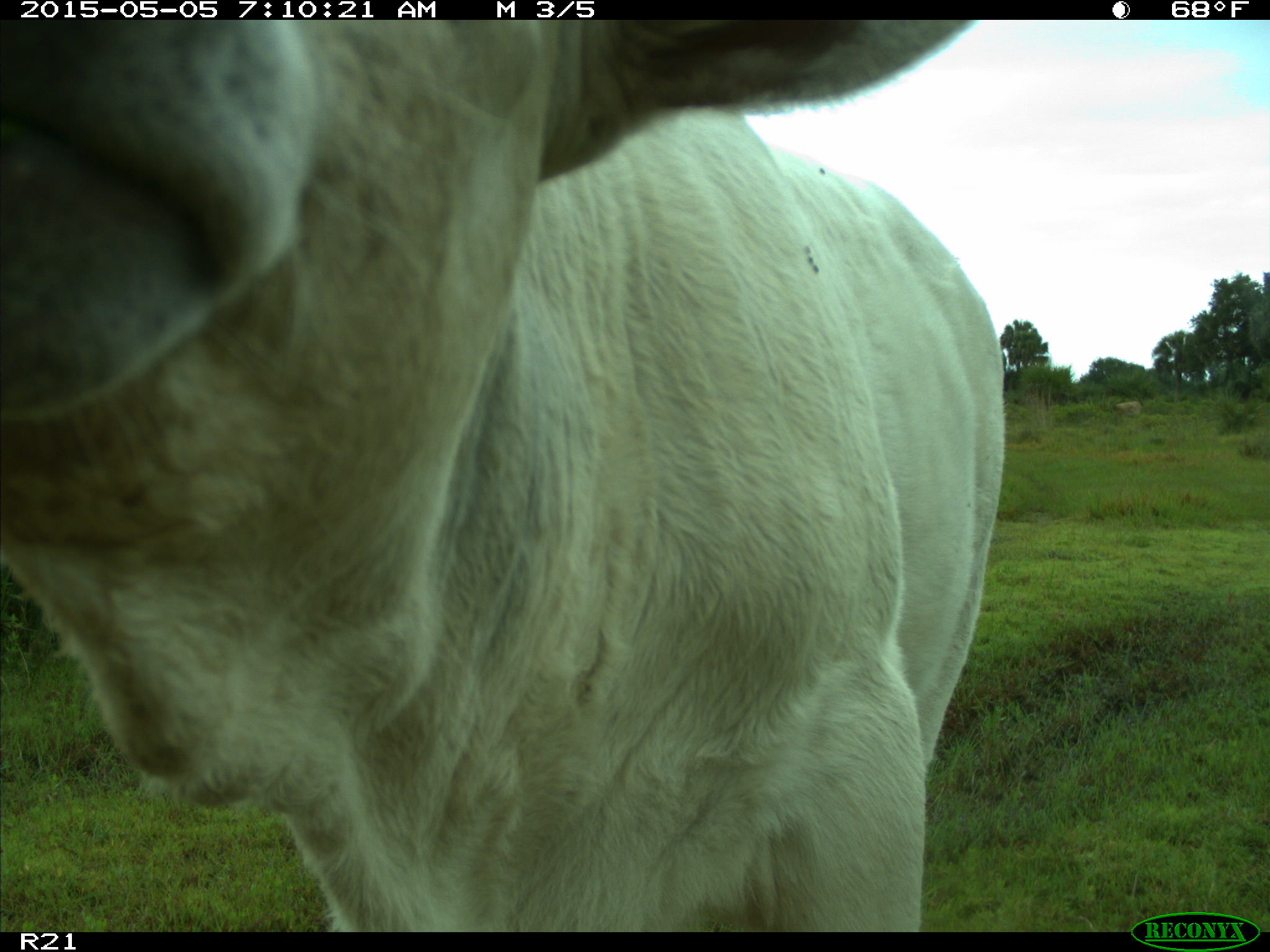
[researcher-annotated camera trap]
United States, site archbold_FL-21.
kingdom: Animalia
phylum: Chordata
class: Mammalia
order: Artiodactyla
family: Bovidae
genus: Bos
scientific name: Bos taurus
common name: domestic cow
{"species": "Bos taurus (domestic cow)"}